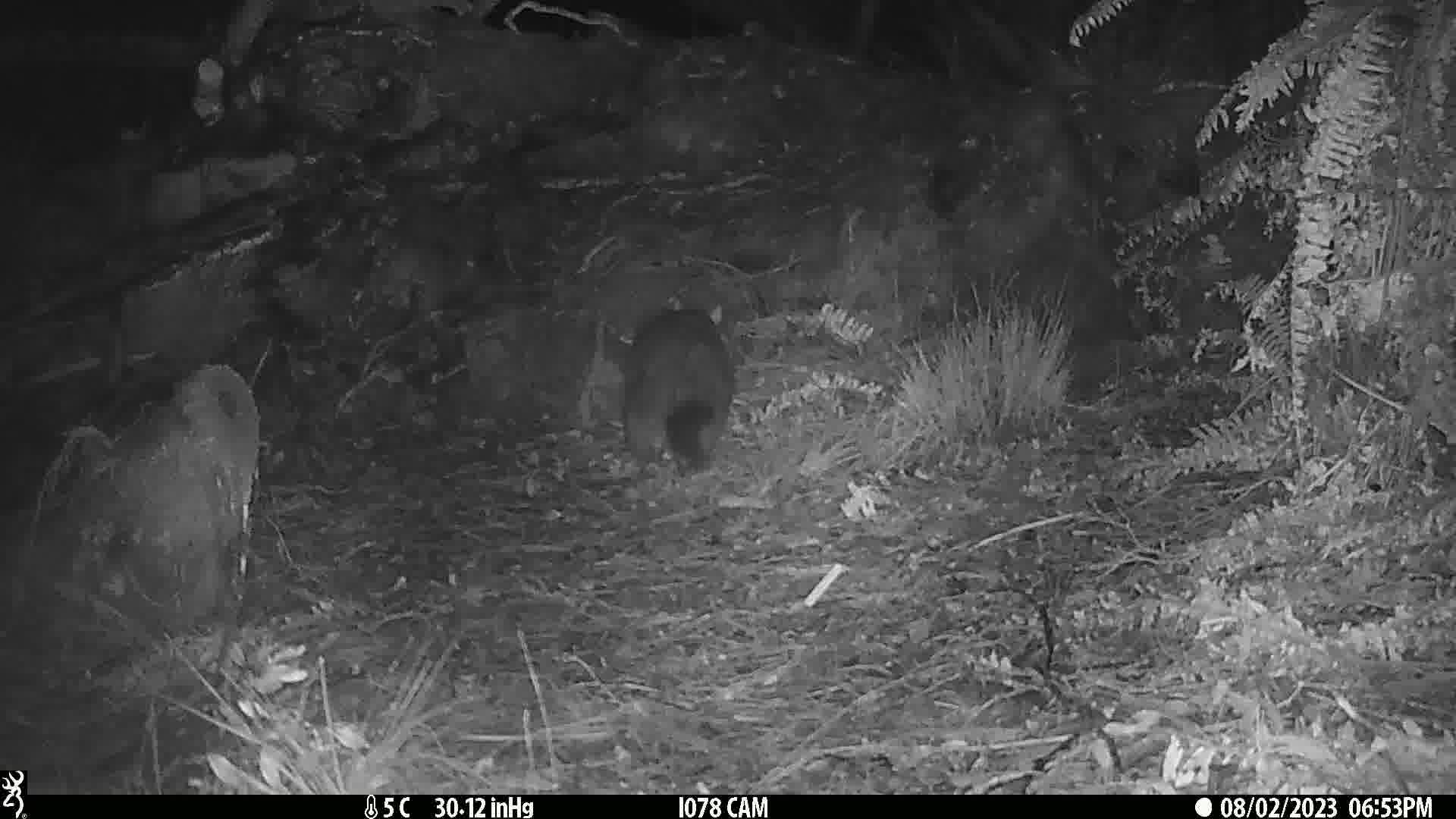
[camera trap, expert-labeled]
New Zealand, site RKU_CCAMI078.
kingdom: Animalia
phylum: Chordata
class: Mammalia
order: Diprotodontia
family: Phalangeridae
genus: Trichosurus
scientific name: Trichosurus vulpecula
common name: common brushtail possum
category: possum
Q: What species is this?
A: Possum (common brushtail possum) (Trichosurus vulpecula).